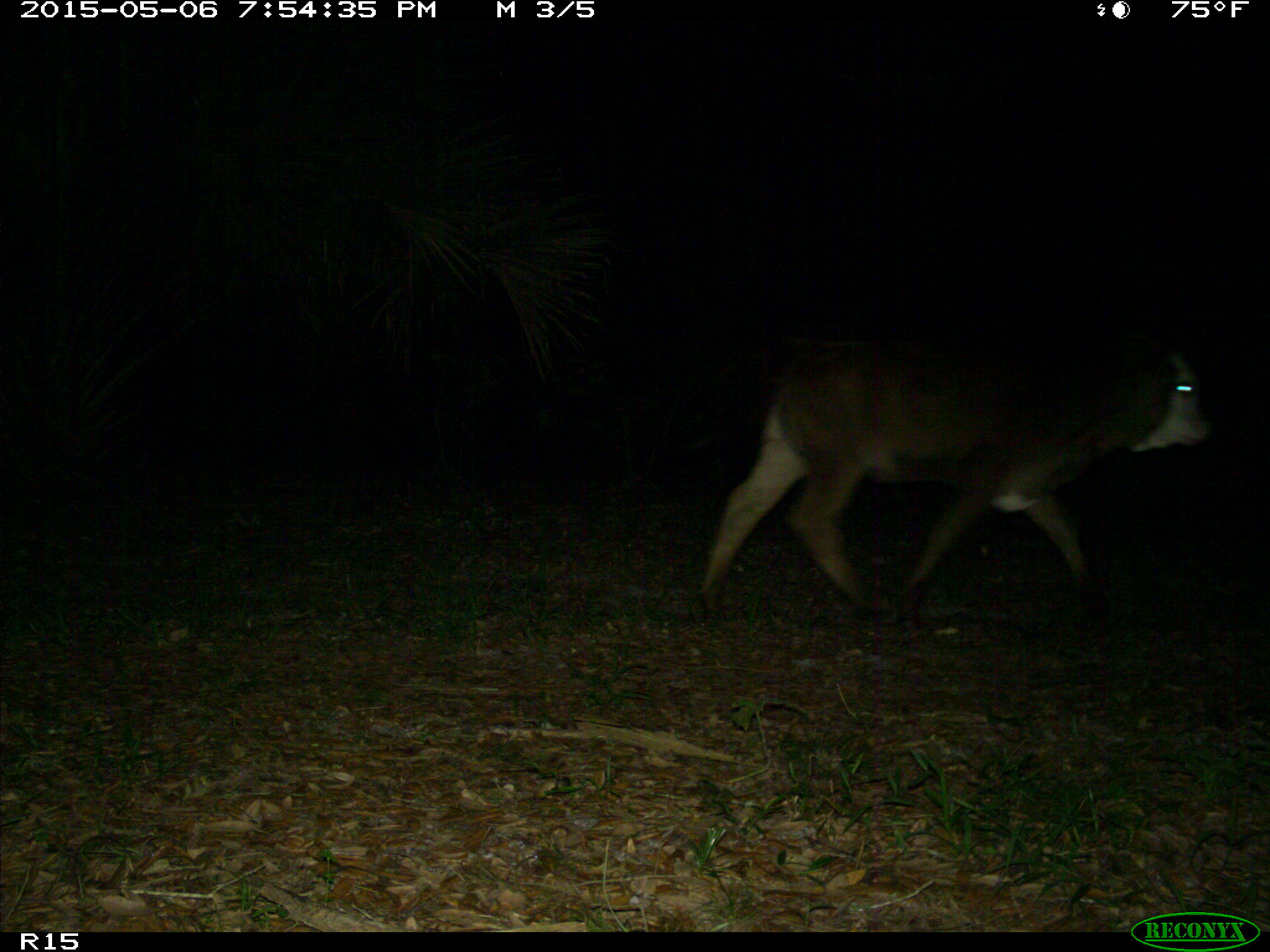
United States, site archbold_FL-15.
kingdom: Animalia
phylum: Chordata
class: Mammalia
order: Artiodactyla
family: Bovidae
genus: Bos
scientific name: Bos taurus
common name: domestic cow